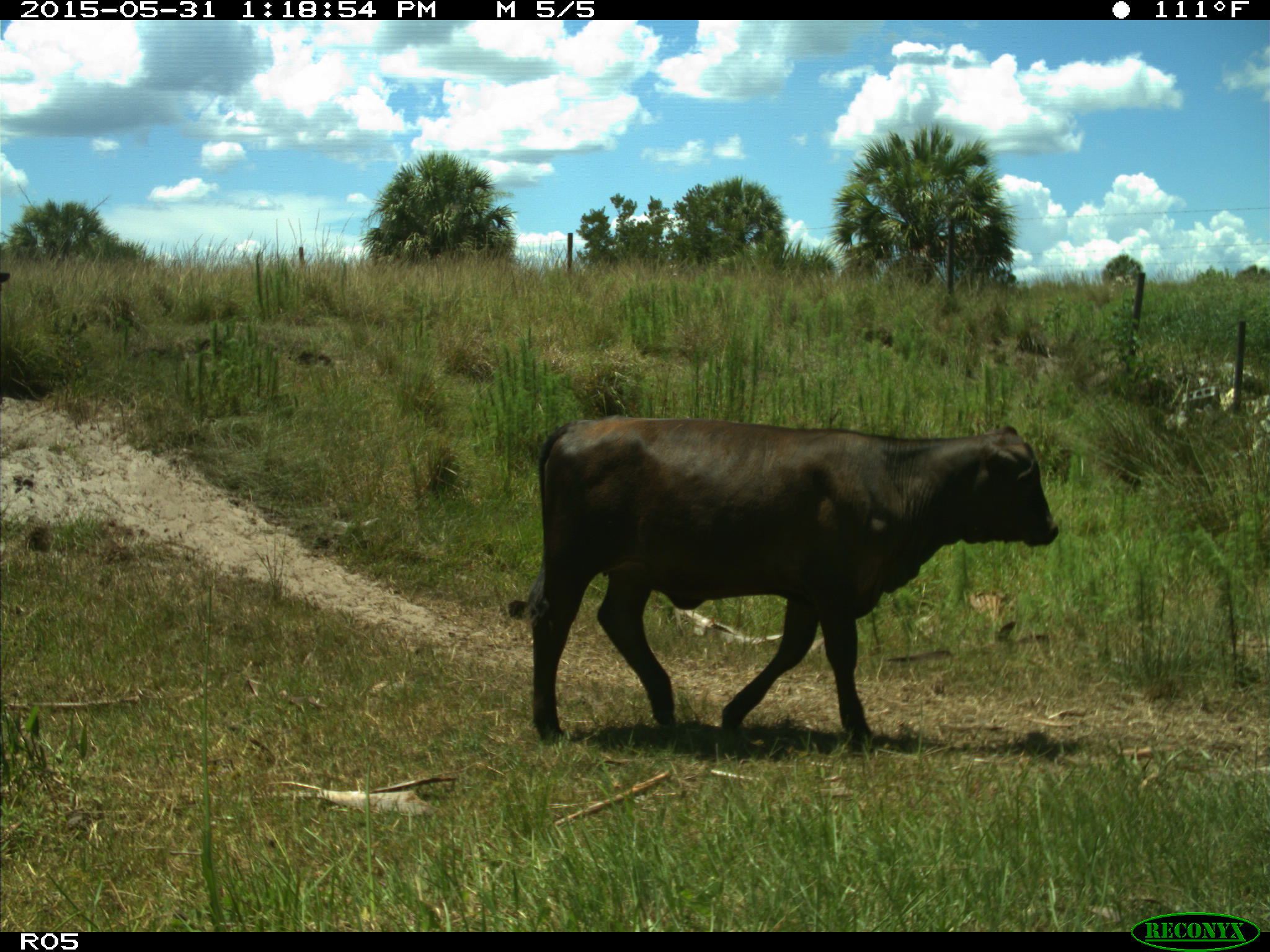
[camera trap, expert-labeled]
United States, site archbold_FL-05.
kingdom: Animalia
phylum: Chordata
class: Mammalia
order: Artiodactyla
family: Bovidae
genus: Bos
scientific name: Bos taurus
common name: domestic cow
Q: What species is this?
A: Bos taurus (domestic cow).